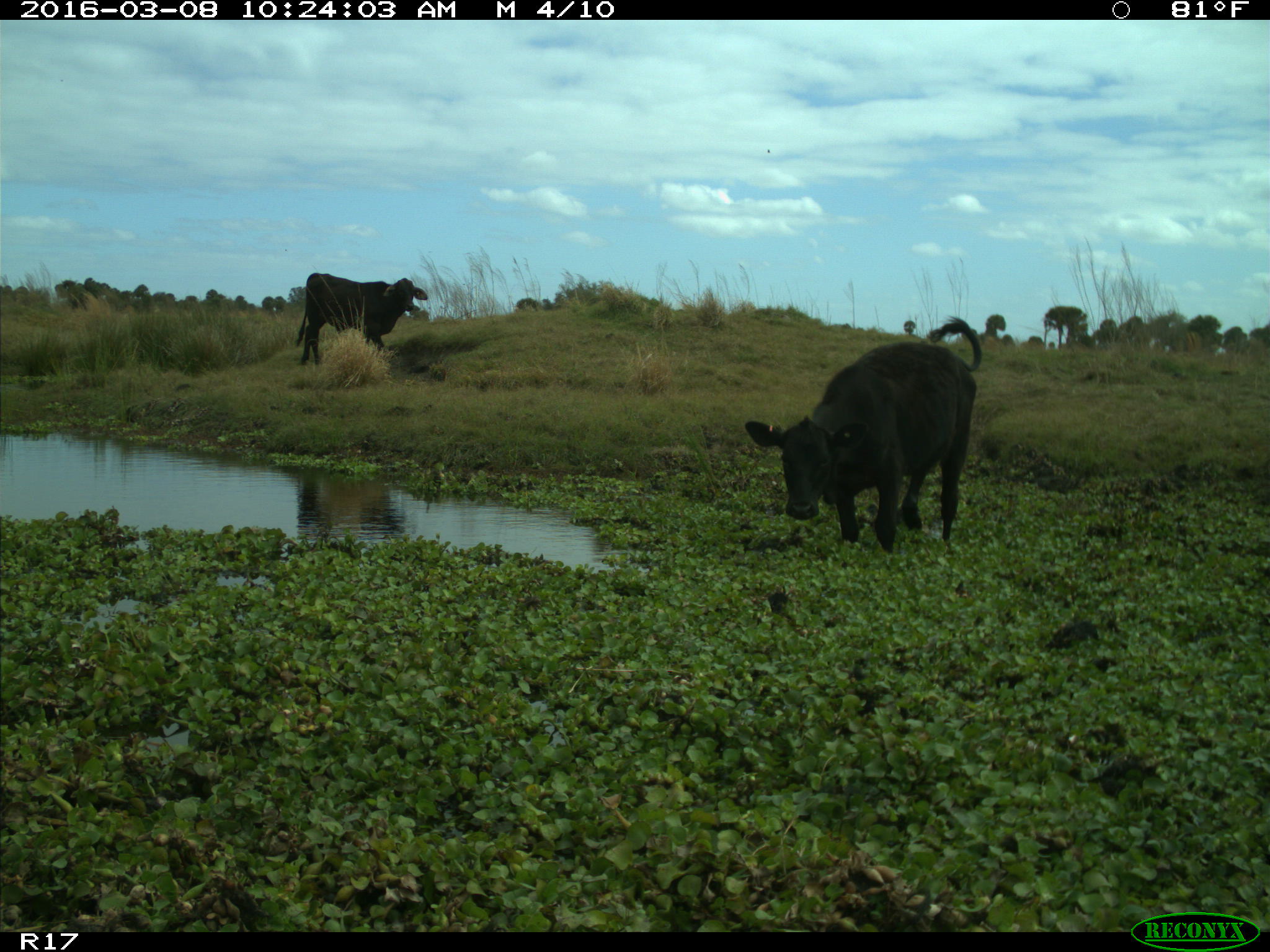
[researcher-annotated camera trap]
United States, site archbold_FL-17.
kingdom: Animalia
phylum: Chordata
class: Mammalia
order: Artiodactyla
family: Bovidae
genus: Bos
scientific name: Bos taurus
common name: domestic cow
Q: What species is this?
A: Bos taurus (domestic cow).